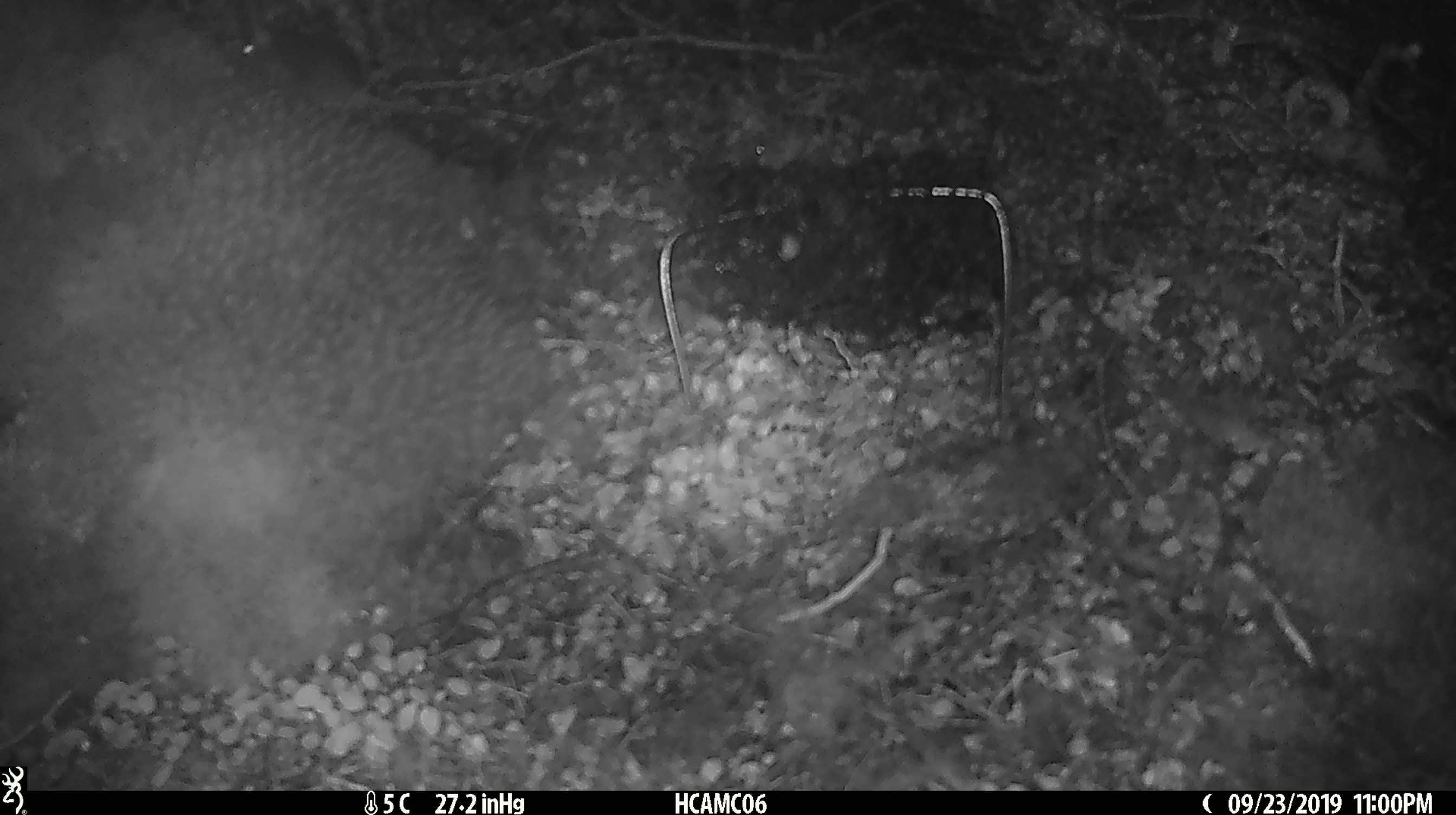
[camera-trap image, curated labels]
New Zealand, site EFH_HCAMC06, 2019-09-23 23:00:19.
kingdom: Animalia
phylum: Chordata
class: Mammalia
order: Rodentia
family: Muridae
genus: Mus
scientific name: Mus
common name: mouse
Mouse (Mus).